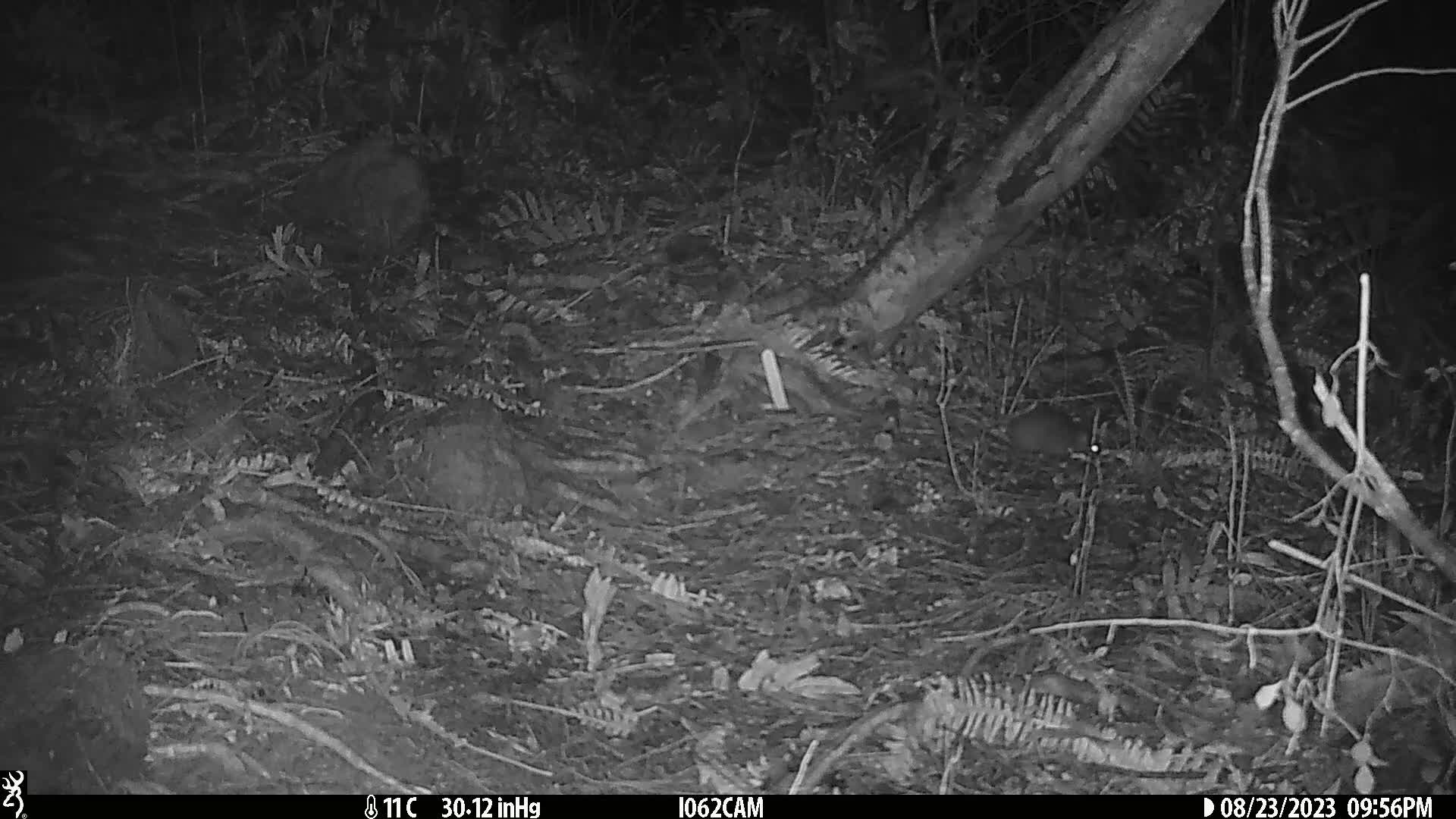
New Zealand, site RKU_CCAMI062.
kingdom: Animalia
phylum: Chordata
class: Mammalia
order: Rodentia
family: Muridae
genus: Rattus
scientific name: Rattus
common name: rat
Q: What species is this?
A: Rat (Rattus).